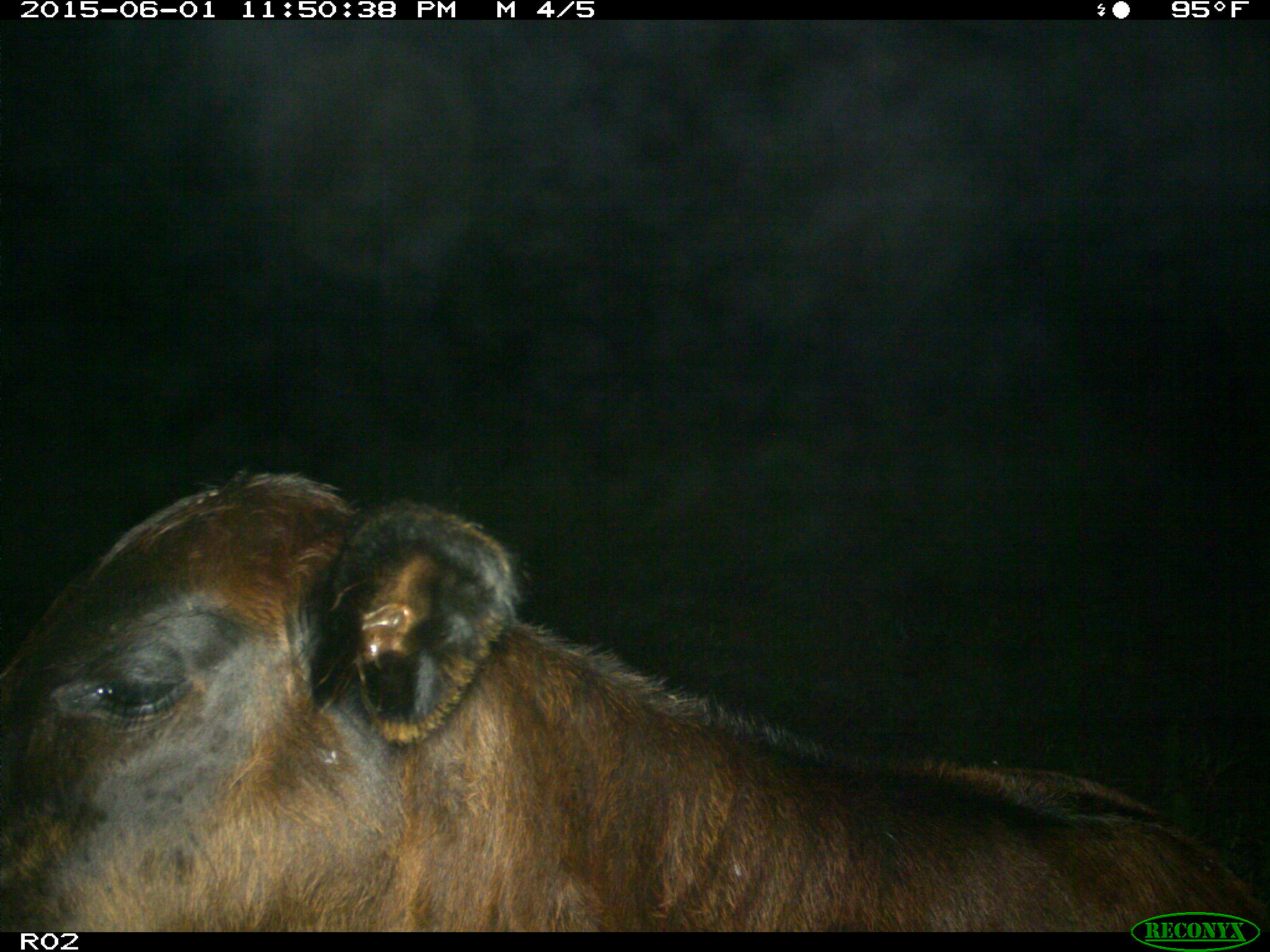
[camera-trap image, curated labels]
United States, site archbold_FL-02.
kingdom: Animalia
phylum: Chordata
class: Mammalia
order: Artiodactyla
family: Bovidae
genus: Bos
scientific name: Bos taurus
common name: domestic cow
Bos taurus (domestic cow).